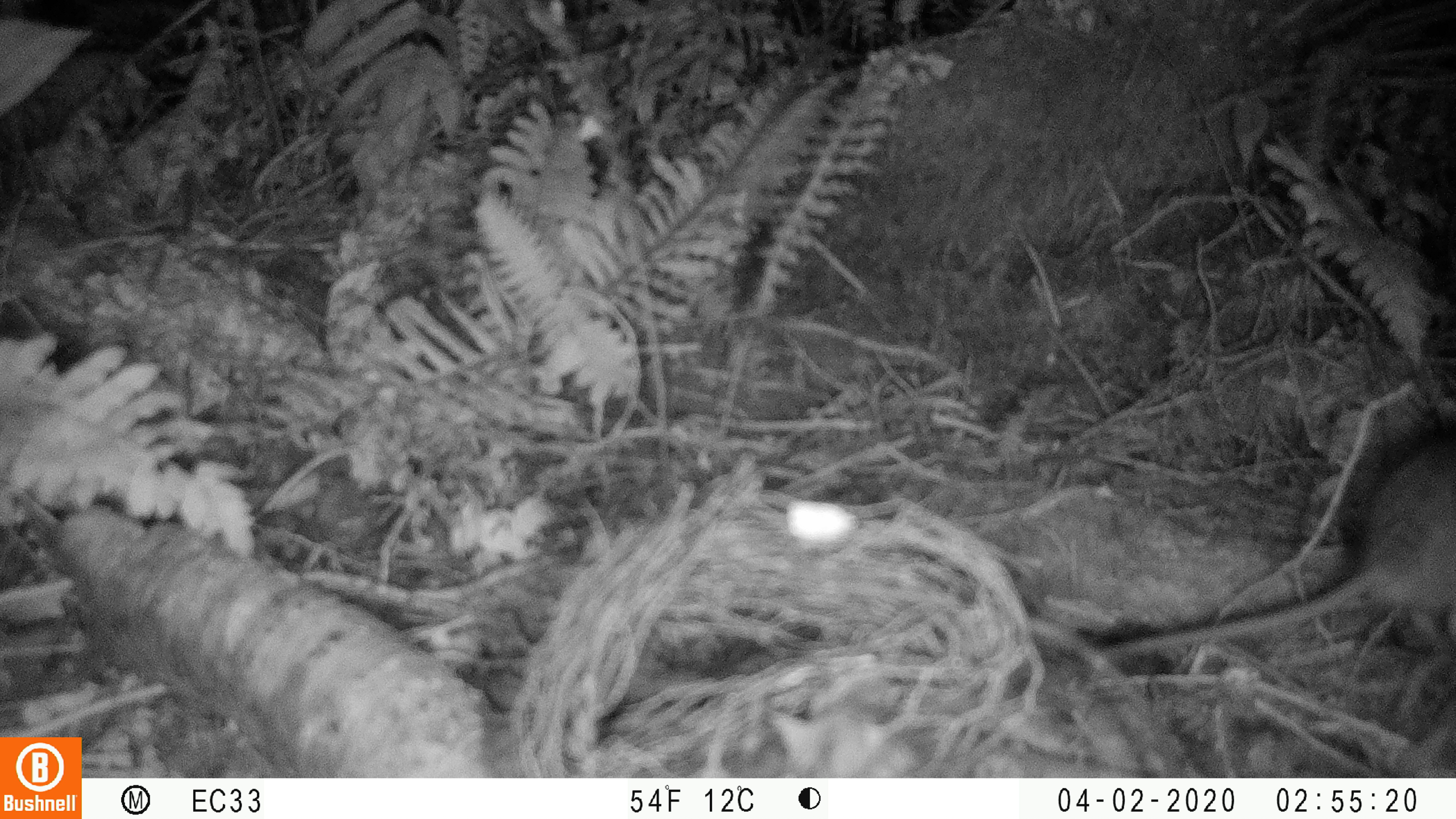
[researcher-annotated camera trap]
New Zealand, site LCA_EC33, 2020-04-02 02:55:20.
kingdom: Animalia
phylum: Chordata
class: Mammalia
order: Rodentia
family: Muridae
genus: Rattus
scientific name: Rattus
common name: rat